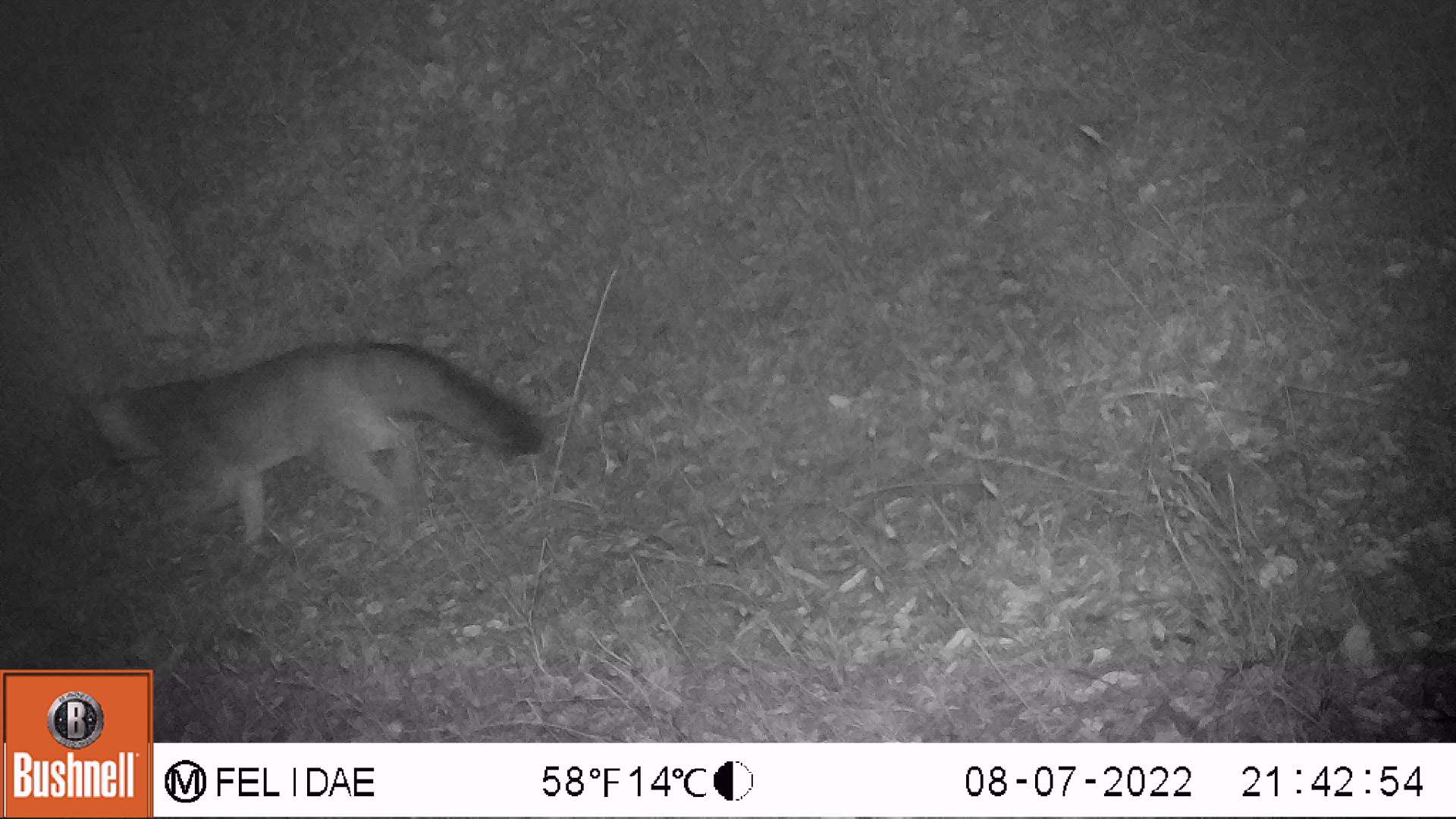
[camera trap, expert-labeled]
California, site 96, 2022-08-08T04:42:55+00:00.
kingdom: Animalia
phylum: Chordata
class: Mammalia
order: Carnivora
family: Canidae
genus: Urocyon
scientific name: Urocyon cinereoargenteus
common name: gray fox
Gray fox (Urocyon cinereoargenteus).